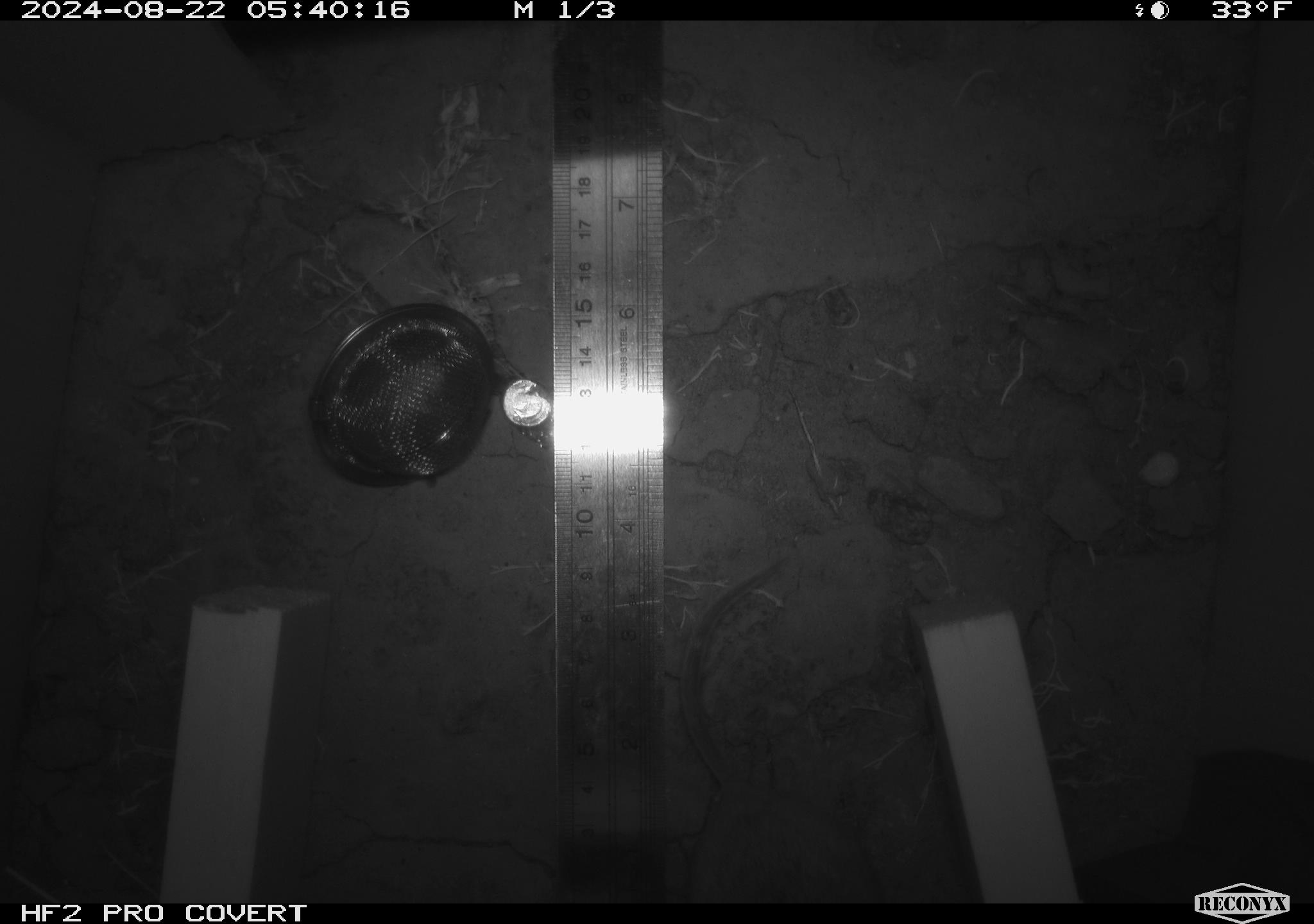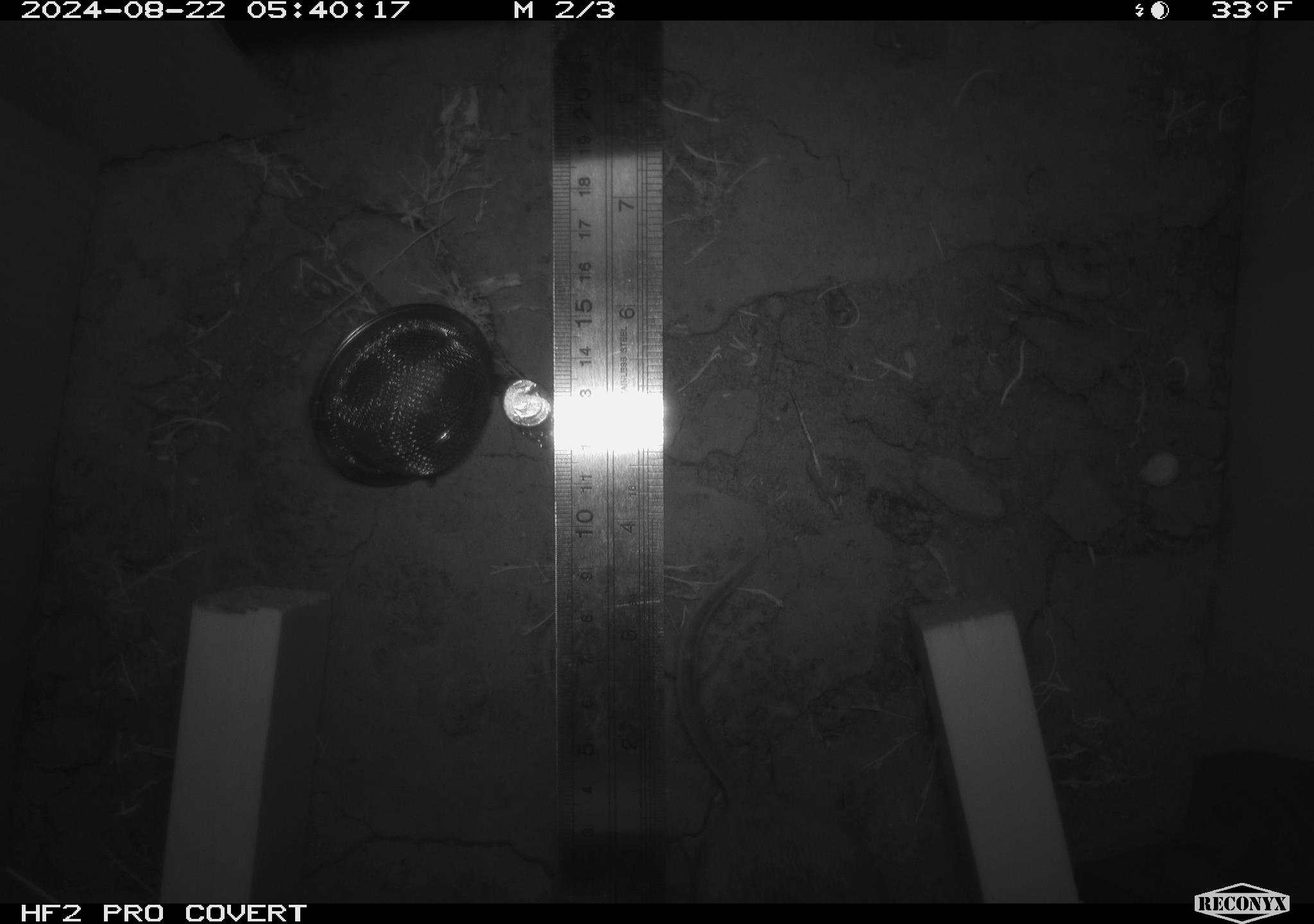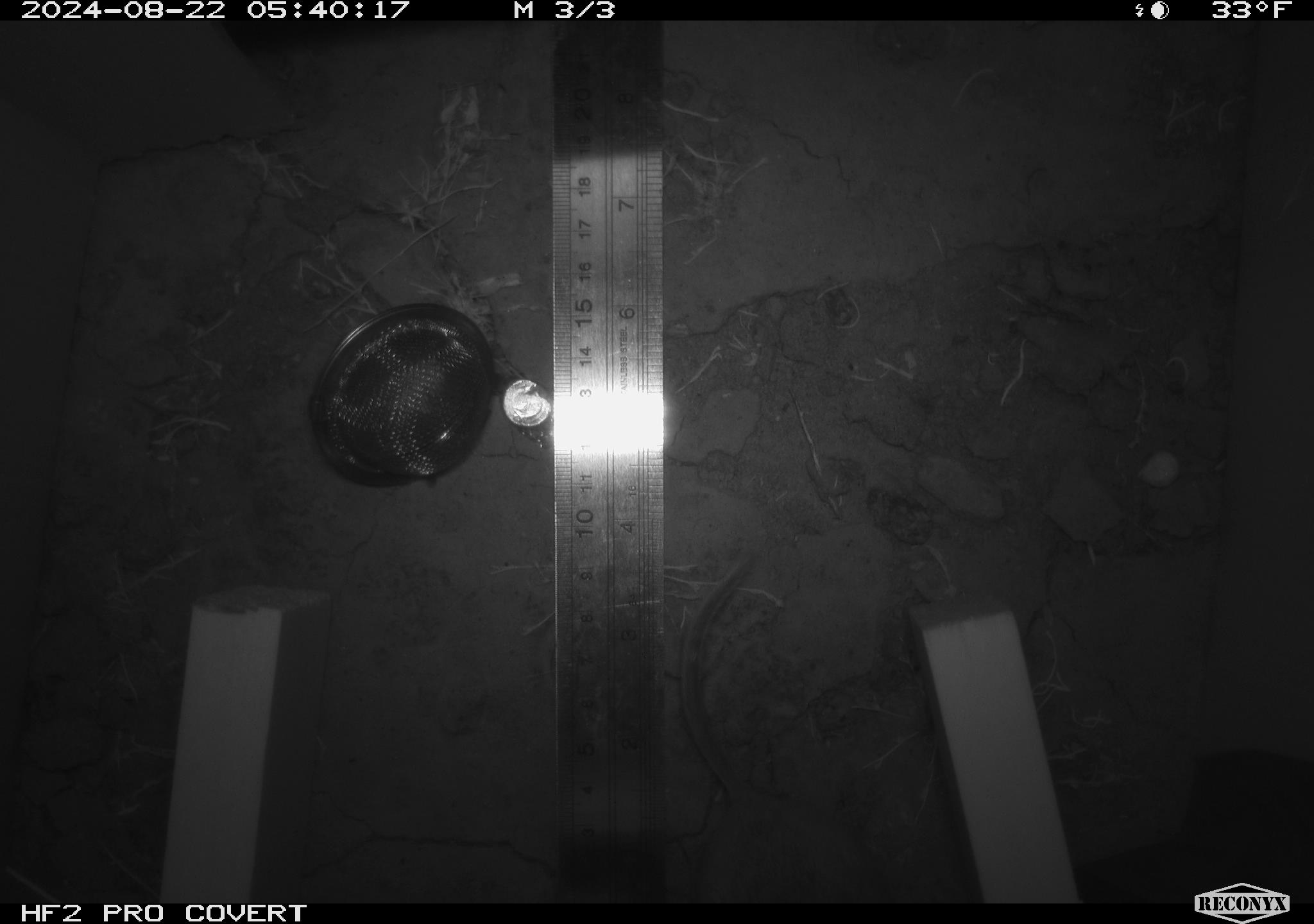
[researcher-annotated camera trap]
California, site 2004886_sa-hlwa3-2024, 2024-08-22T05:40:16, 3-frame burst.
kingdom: Animalia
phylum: Chordata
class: Mammalia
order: Rodentia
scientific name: Rodentia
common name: mouse species